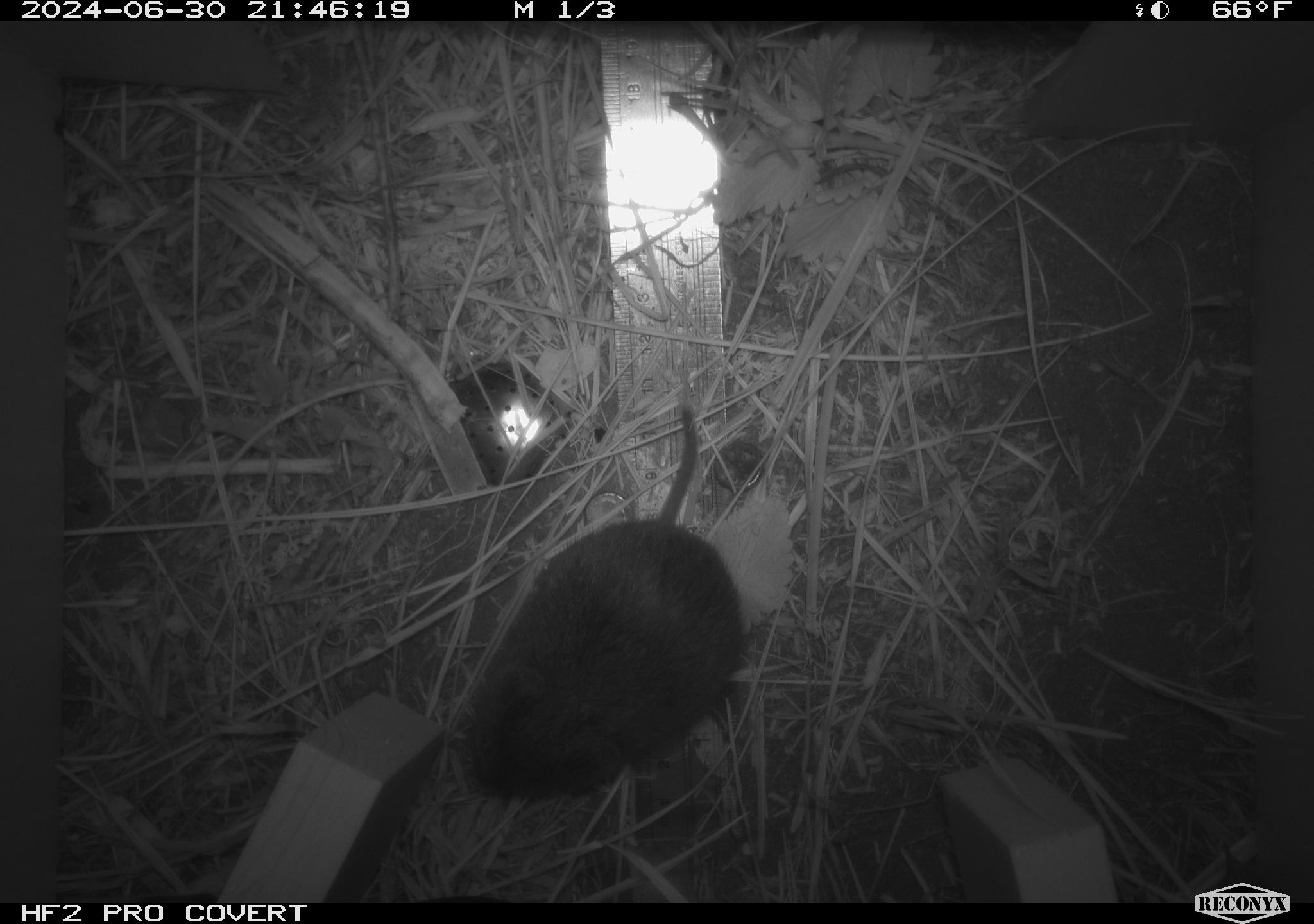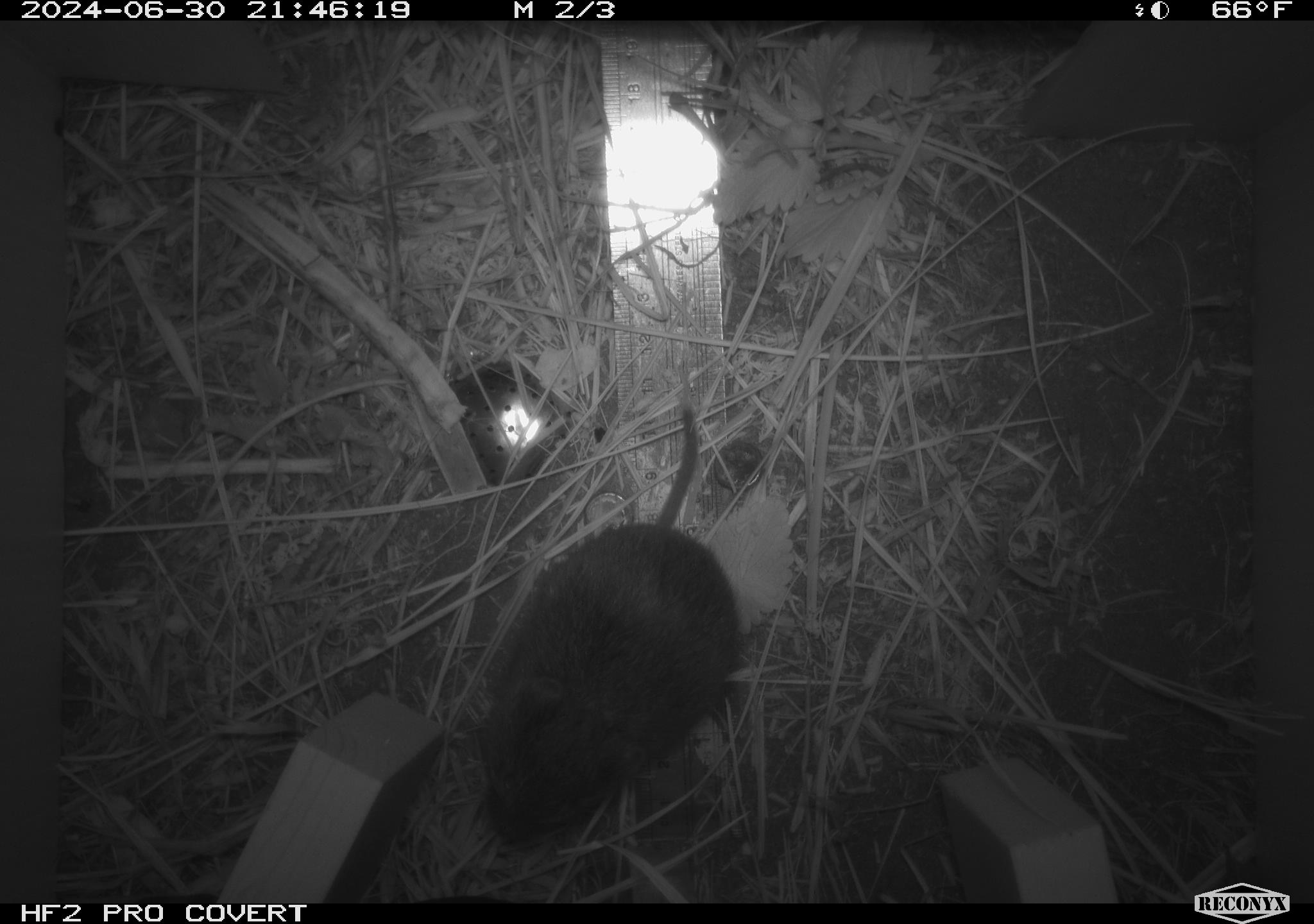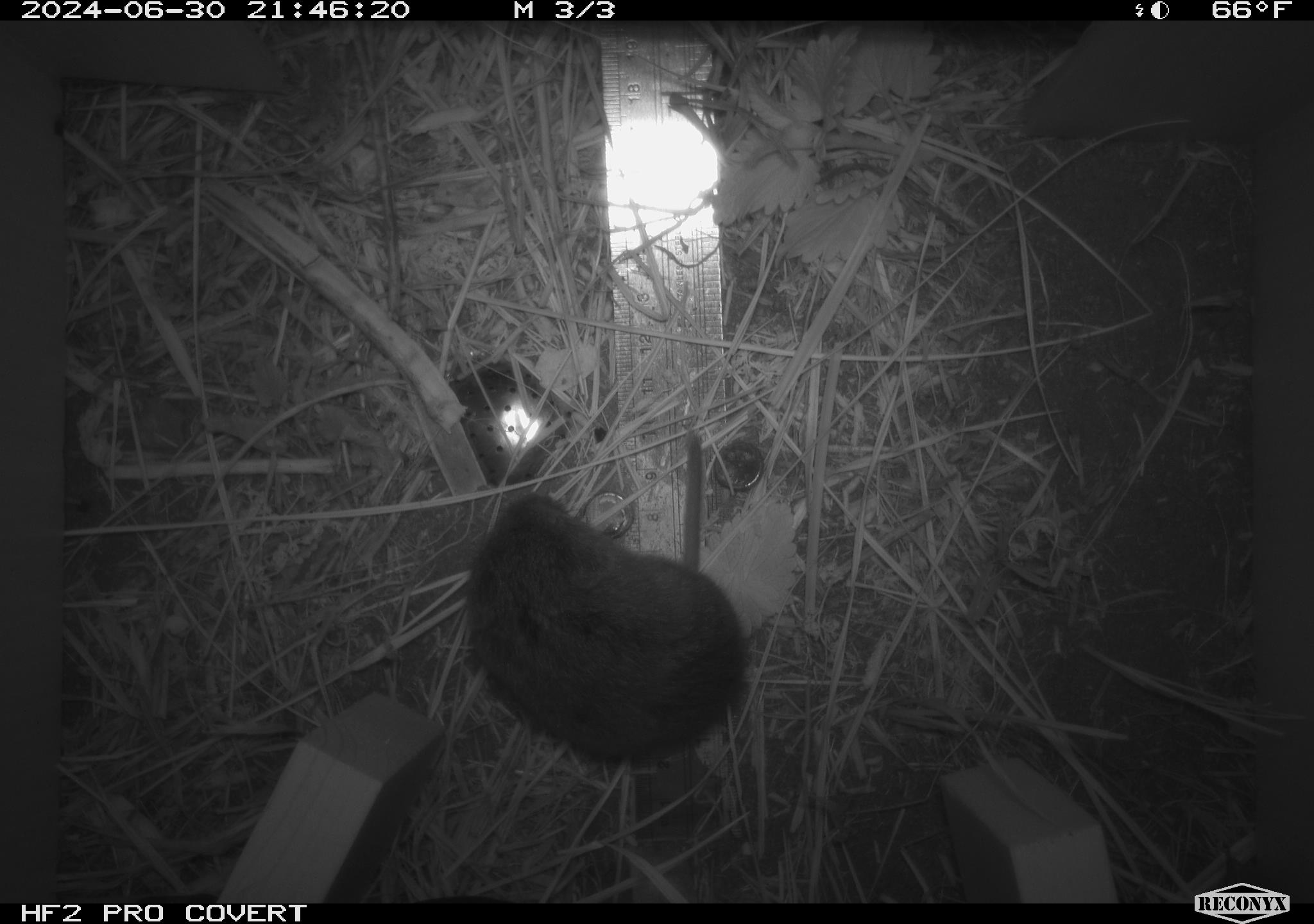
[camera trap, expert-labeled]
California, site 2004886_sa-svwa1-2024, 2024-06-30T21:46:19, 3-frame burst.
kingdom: Animalia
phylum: Chordata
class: Mammalia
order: Rodentia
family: Cricetidae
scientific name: Arvicolinae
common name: voles, lemmings, and muskrats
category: arvicolinae subfamily